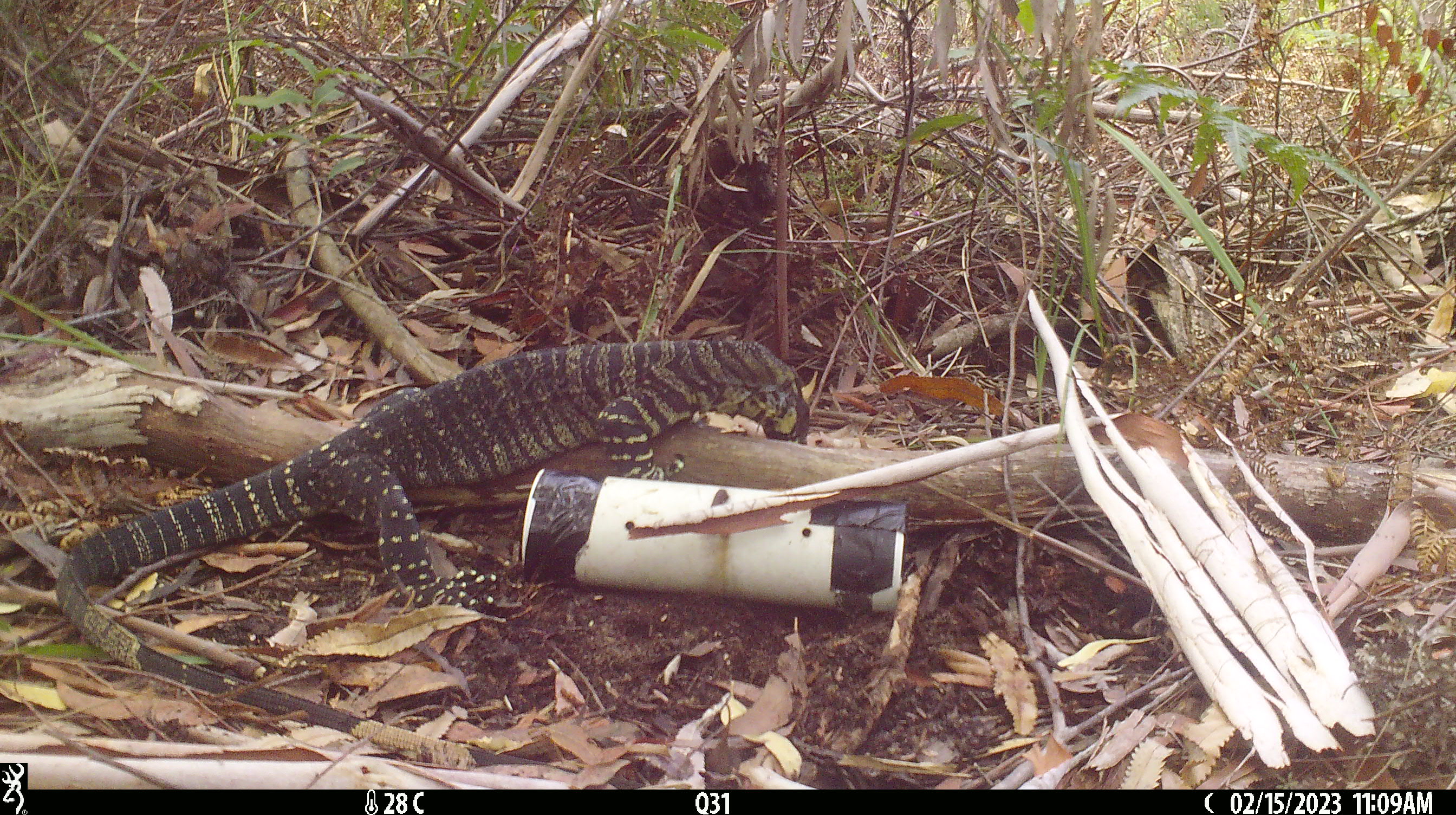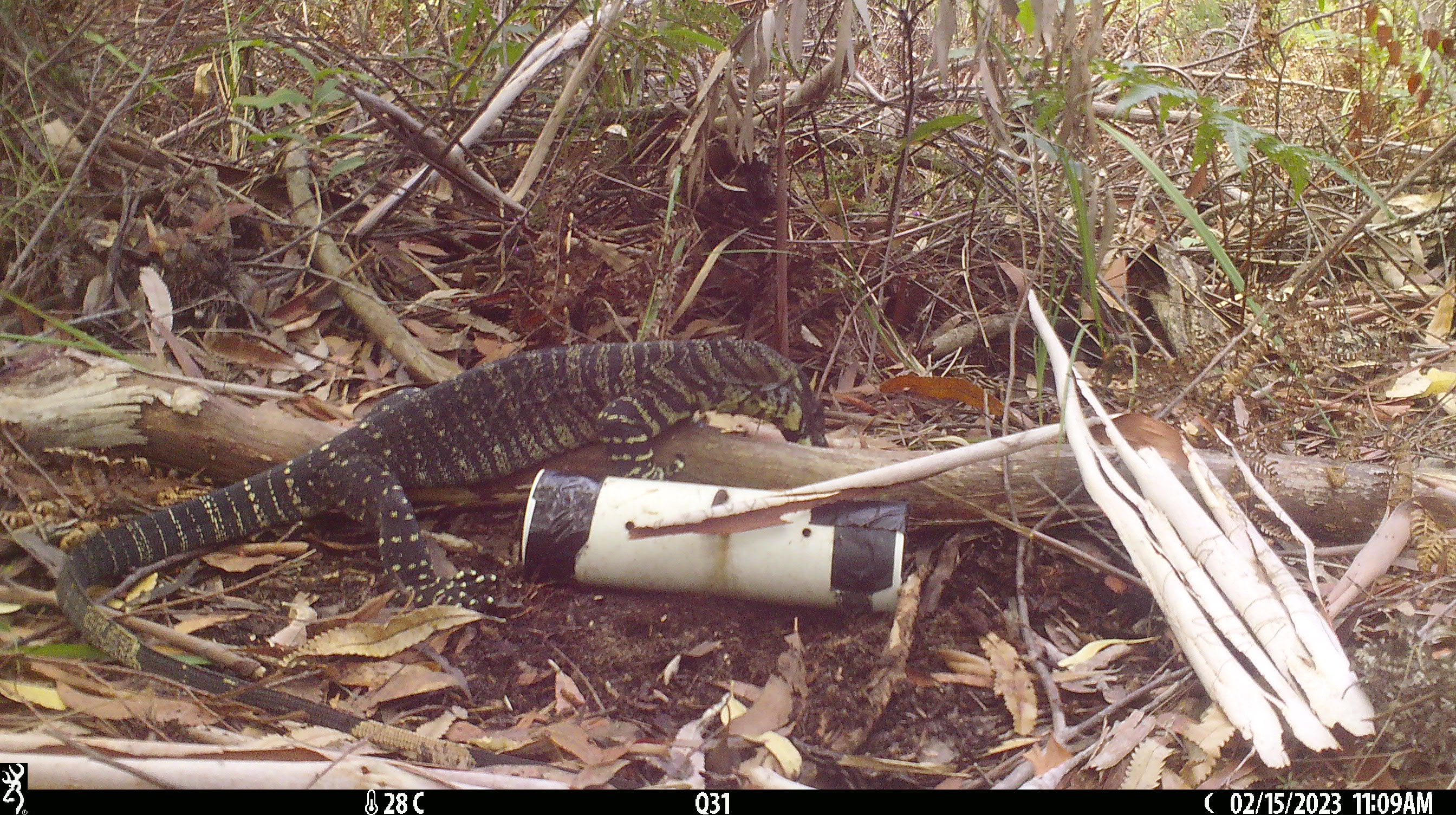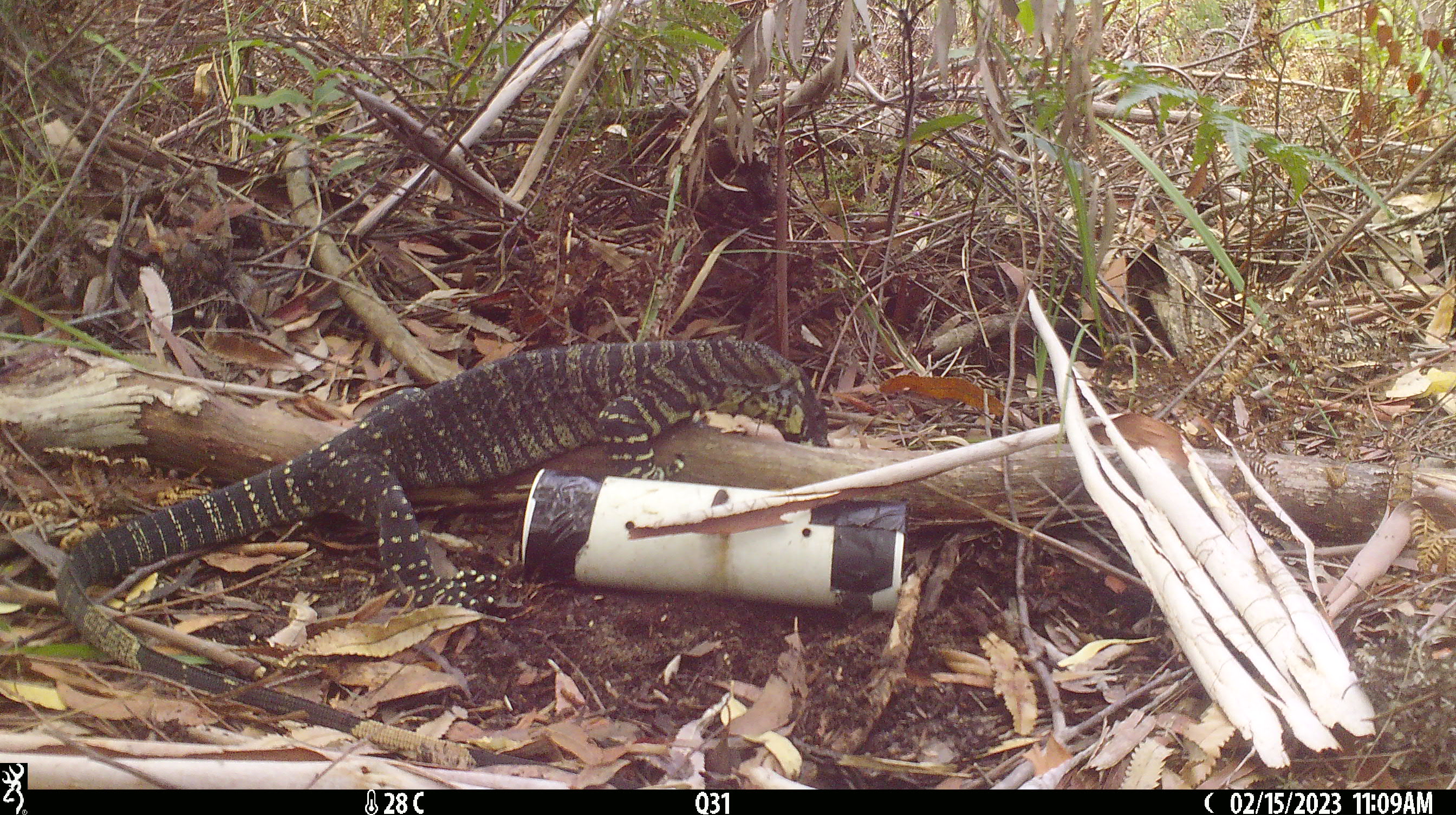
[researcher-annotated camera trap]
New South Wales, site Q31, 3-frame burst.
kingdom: Animalia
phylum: Chordata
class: Reptilia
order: Squamata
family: Varanidae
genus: Varanus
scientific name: Varanus varius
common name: lace monitor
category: goanna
Goanna (lace monitor) (Varanus varius).